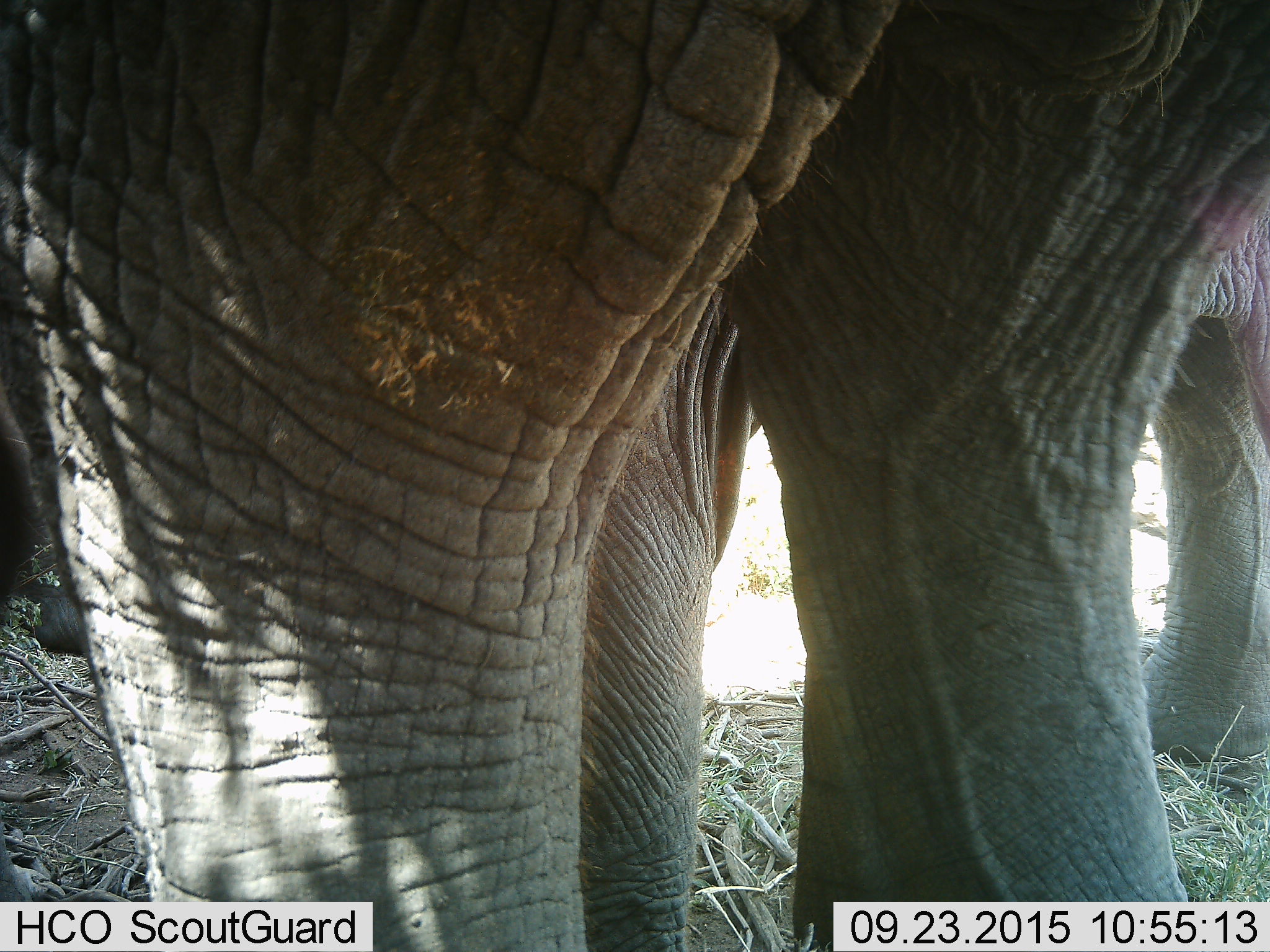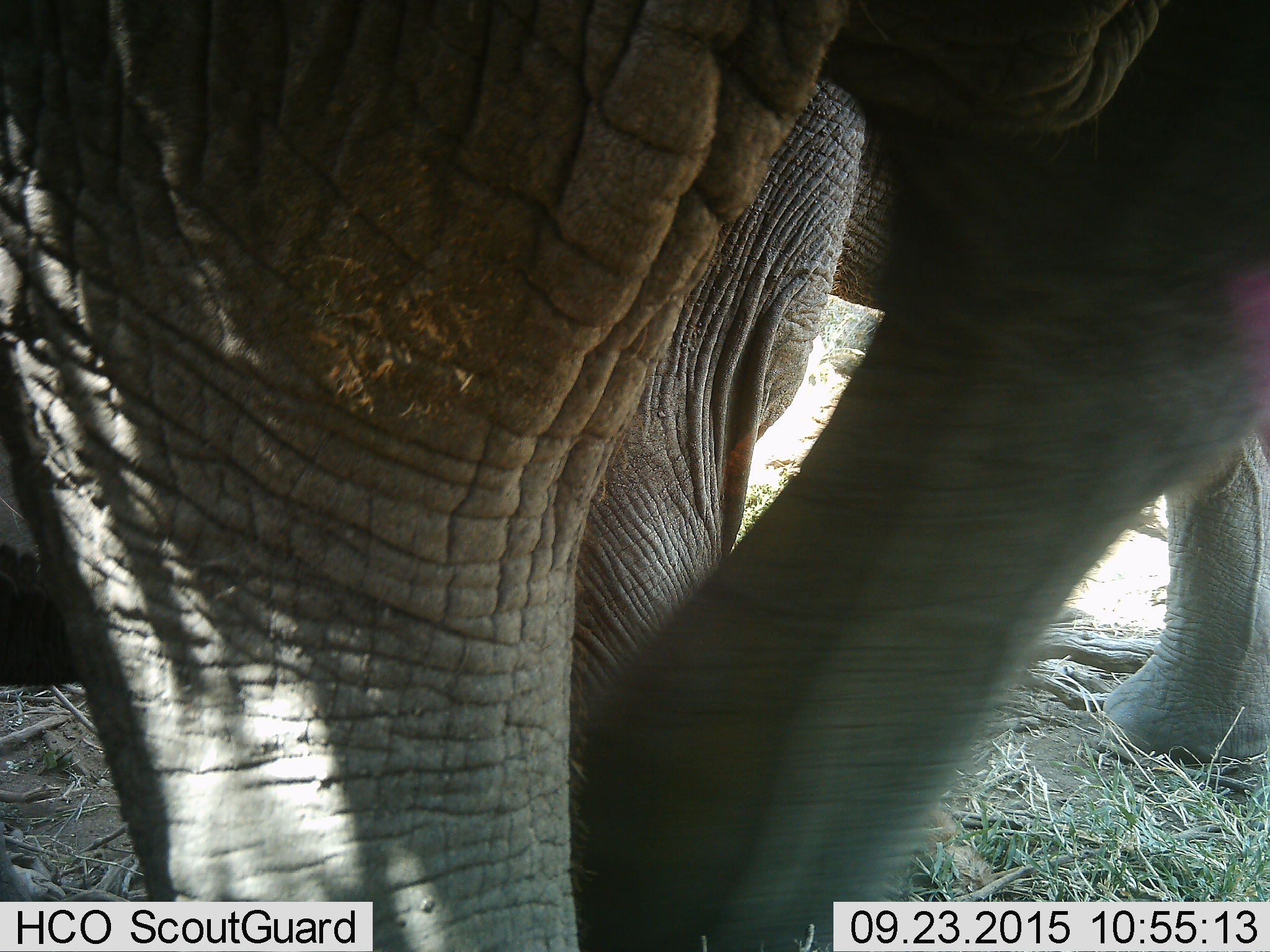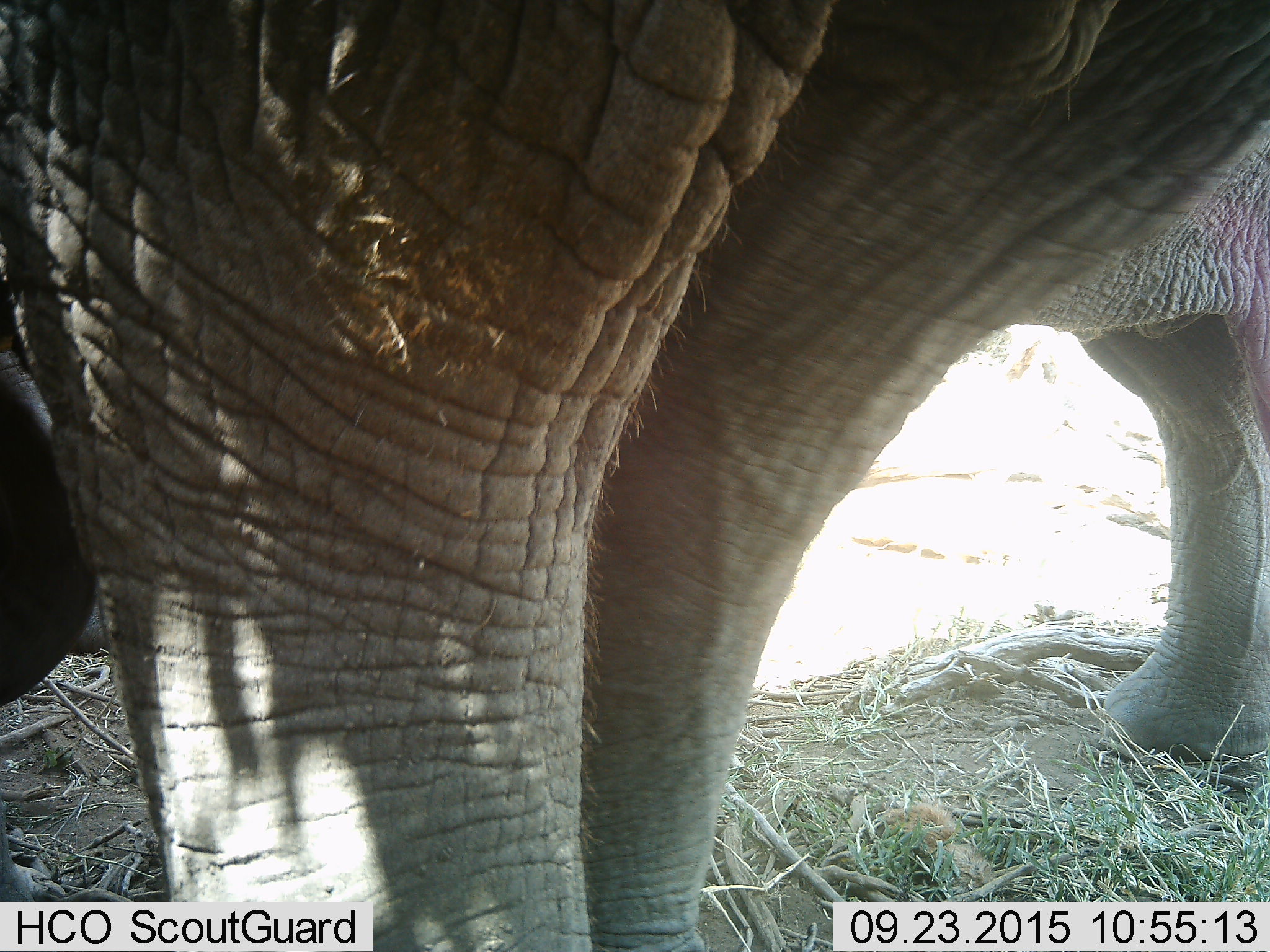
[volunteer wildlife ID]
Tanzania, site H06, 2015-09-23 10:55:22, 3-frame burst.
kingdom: Animalia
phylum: Chordata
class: Mammalia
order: Proboscidea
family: Elephantidae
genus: Loxodonta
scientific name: Loxodonta africana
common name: african bush elephant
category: elephant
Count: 2.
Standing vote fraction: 100%.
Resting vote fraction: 10%.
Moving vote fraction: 30%.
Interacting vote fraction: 0%.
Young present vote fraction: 10%.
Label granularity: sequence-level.